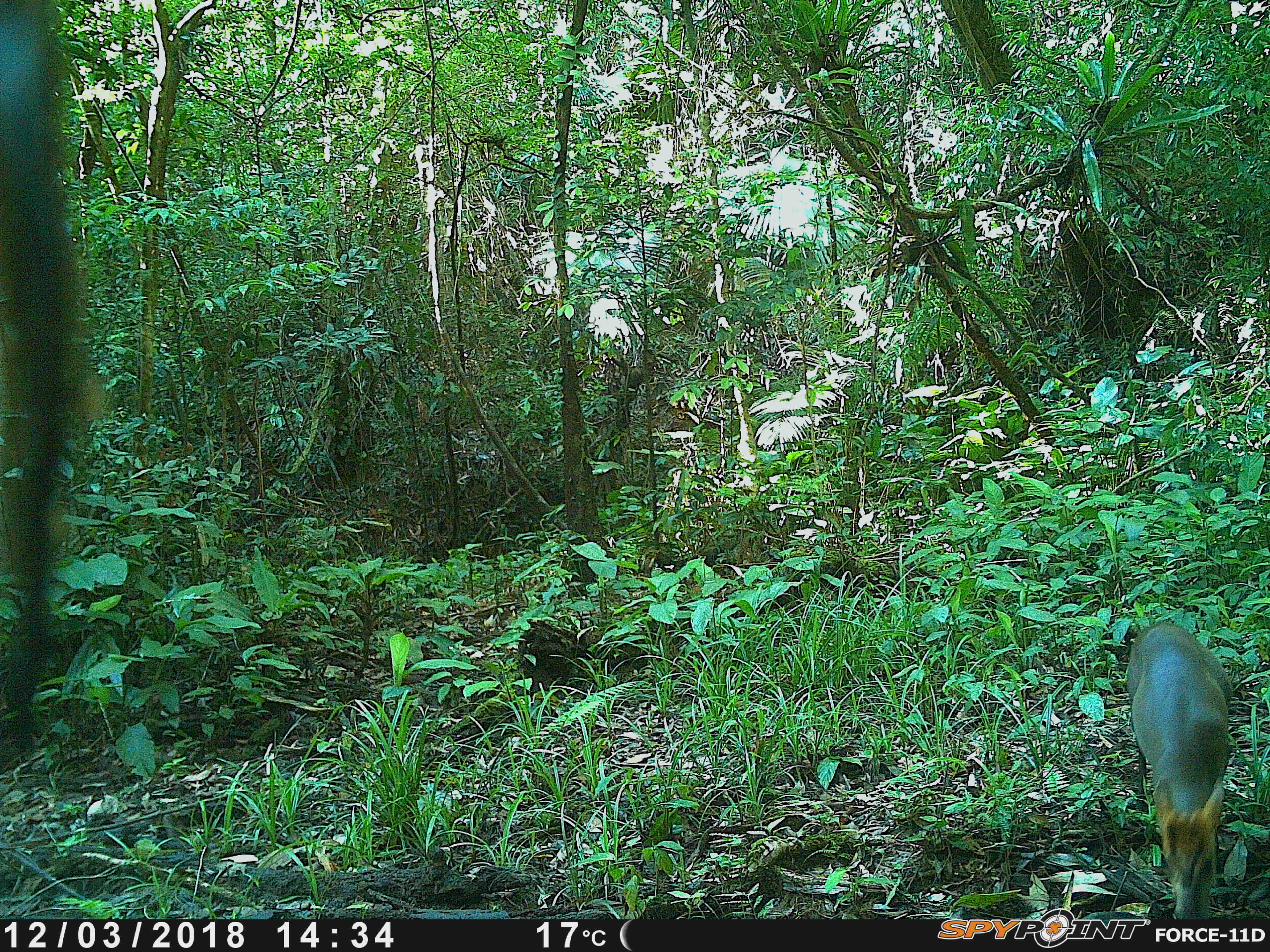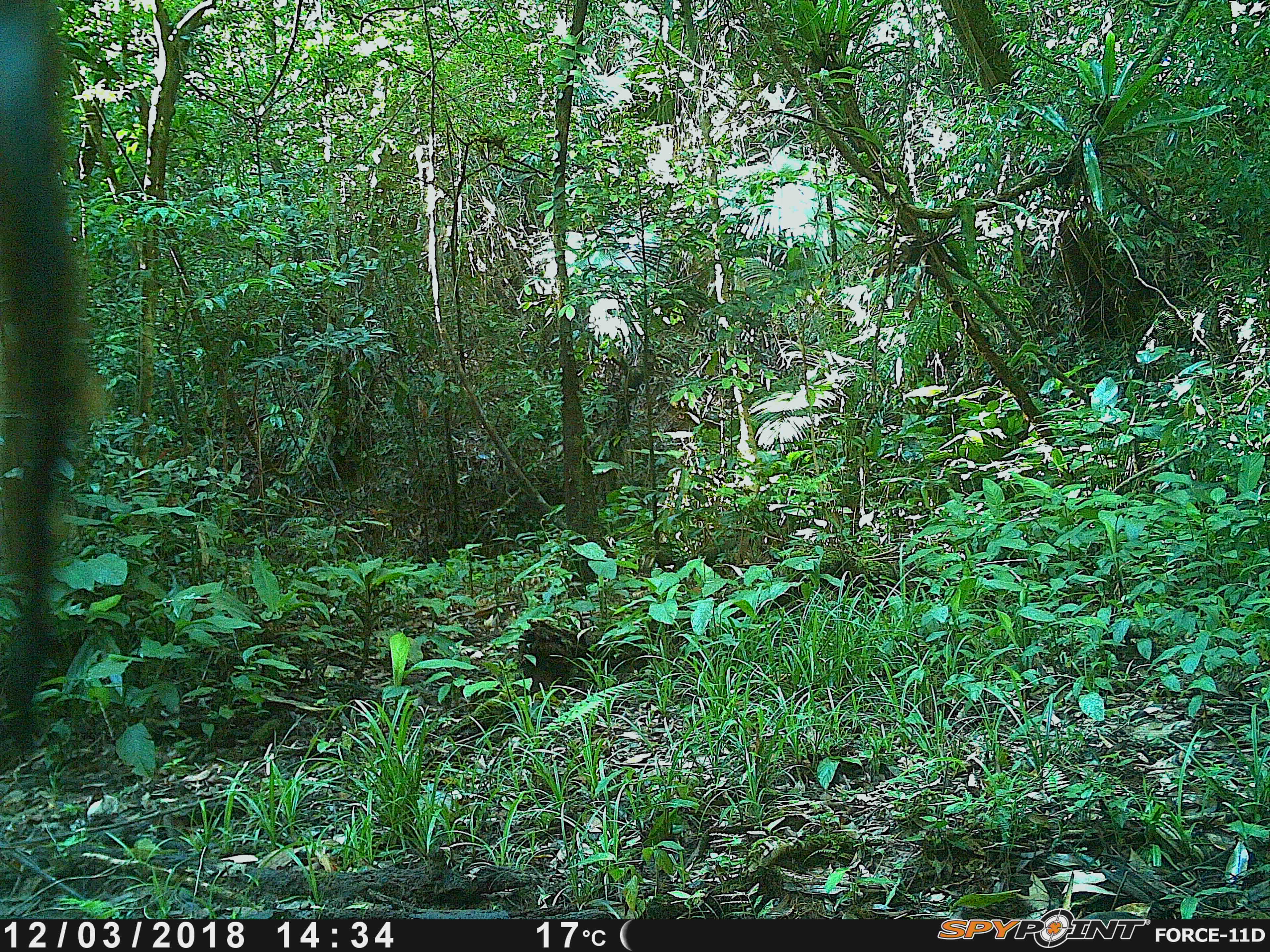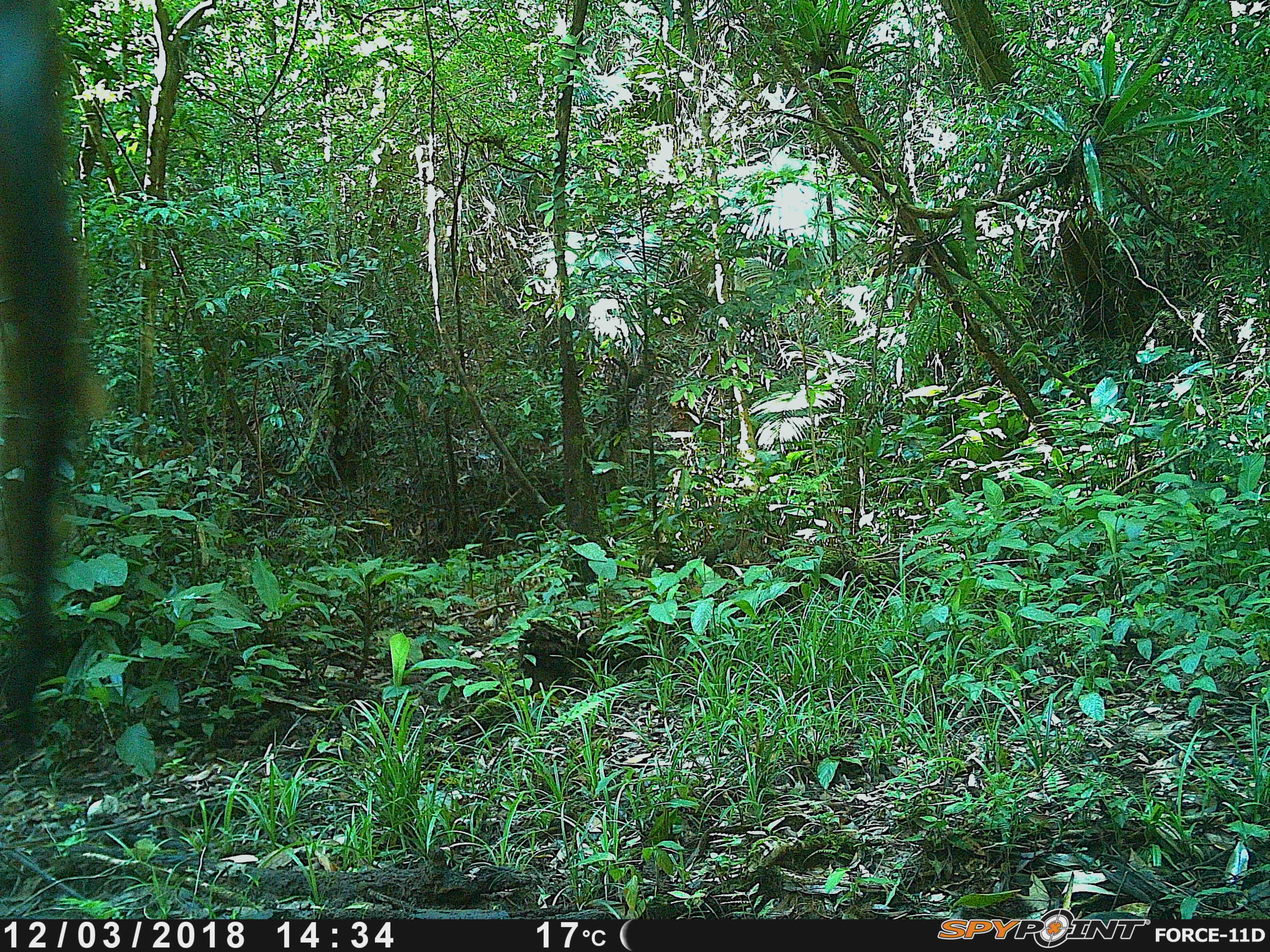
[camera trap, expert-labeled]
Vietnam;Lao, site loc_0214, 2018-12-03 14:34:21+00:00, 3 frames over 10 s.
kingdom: Animalia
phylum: Chordata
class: Mammalia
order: Artiodactyla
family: Cervidae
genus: Muntiacus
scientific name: Muntiacus rooseveltorum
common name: roosevelt's muntjac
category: roosevelts muntjac group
Roosevelts muntjac group (roosevelt's muntjac) (Muntiacus rooseveltorum). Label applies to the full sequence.